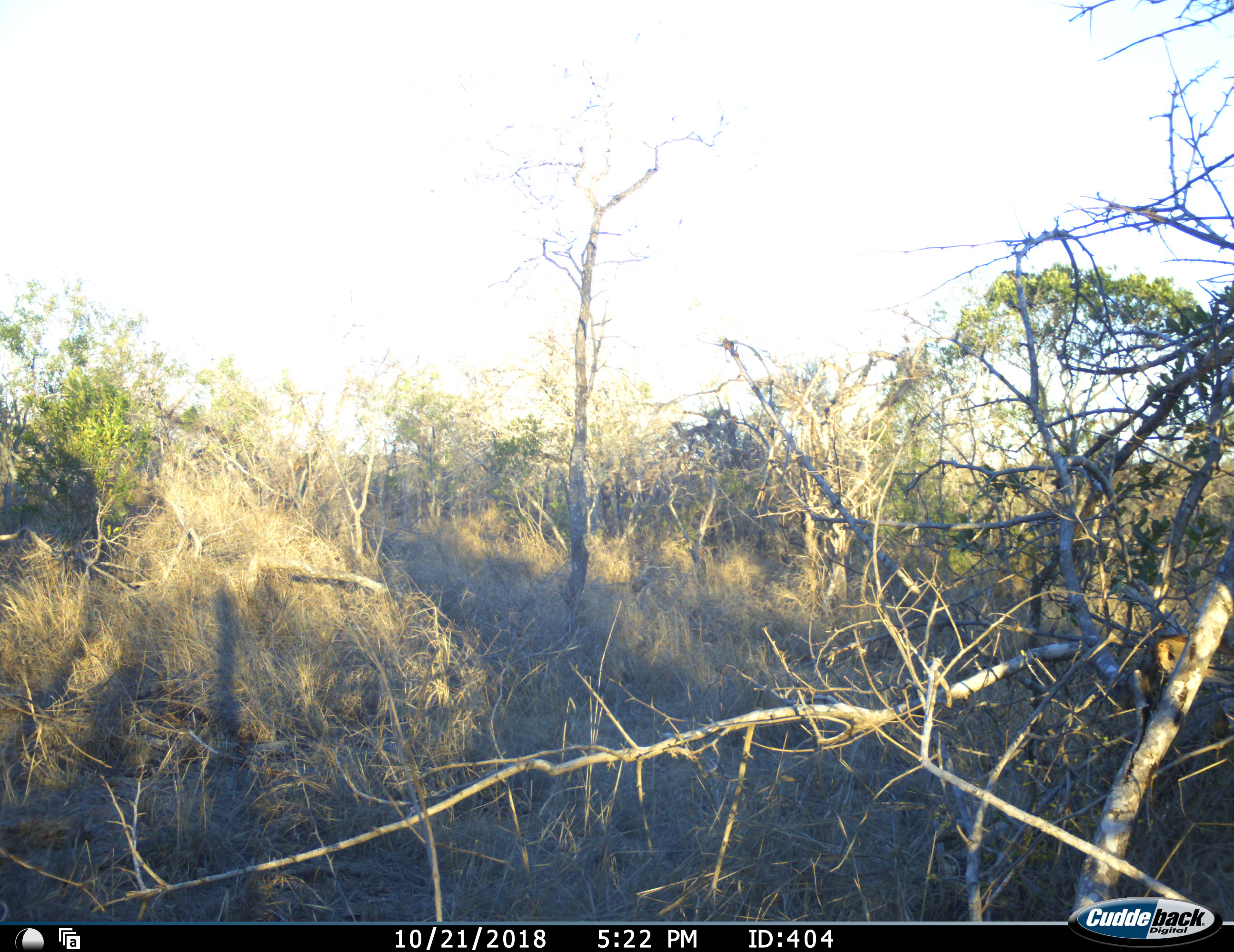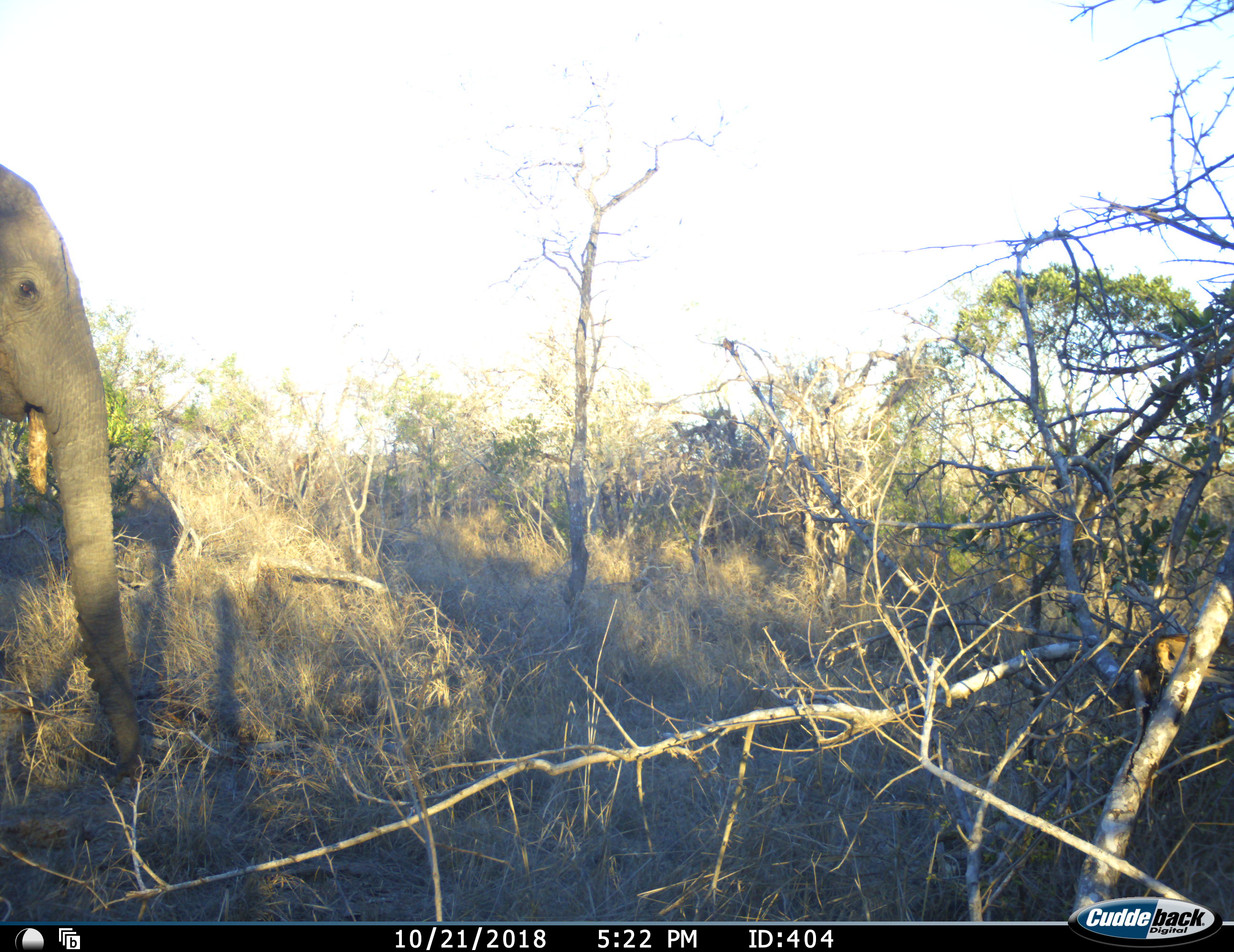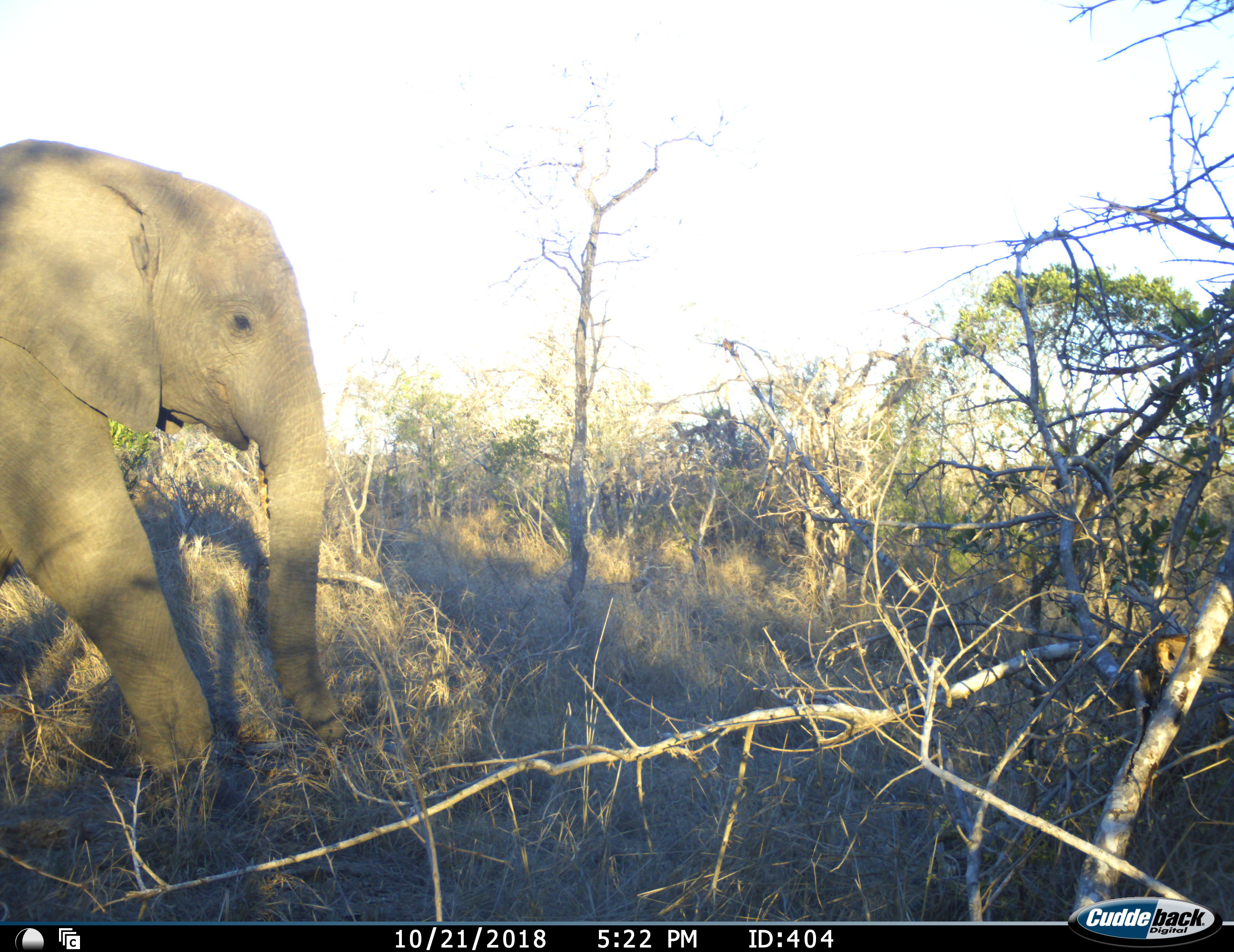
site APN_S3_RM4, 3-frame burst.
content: unidentified animal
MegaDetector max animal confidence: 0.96